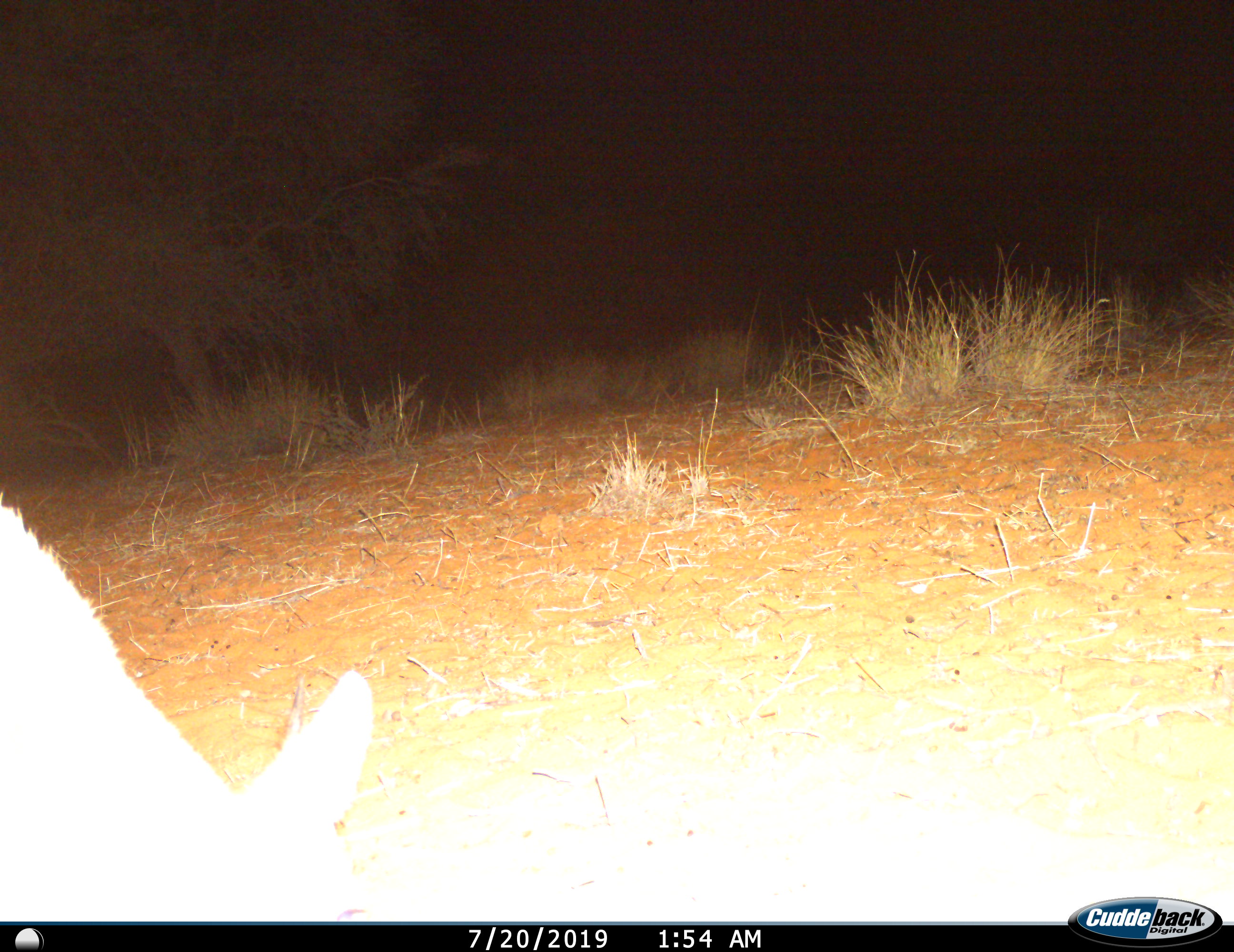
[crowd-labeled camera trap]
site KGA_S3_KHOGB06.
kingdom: Animalia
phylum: Chordata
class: Mammalia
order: Artiodactyla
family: Bovidae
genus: Sylvicapra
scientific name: Sylvicapra grimmia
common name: common duiker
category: duikercommongrey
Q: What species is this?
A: Duikercommongrey (common duiker) (Sylvicapra grimmia).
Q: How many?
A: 1.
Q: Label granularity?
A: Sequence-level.